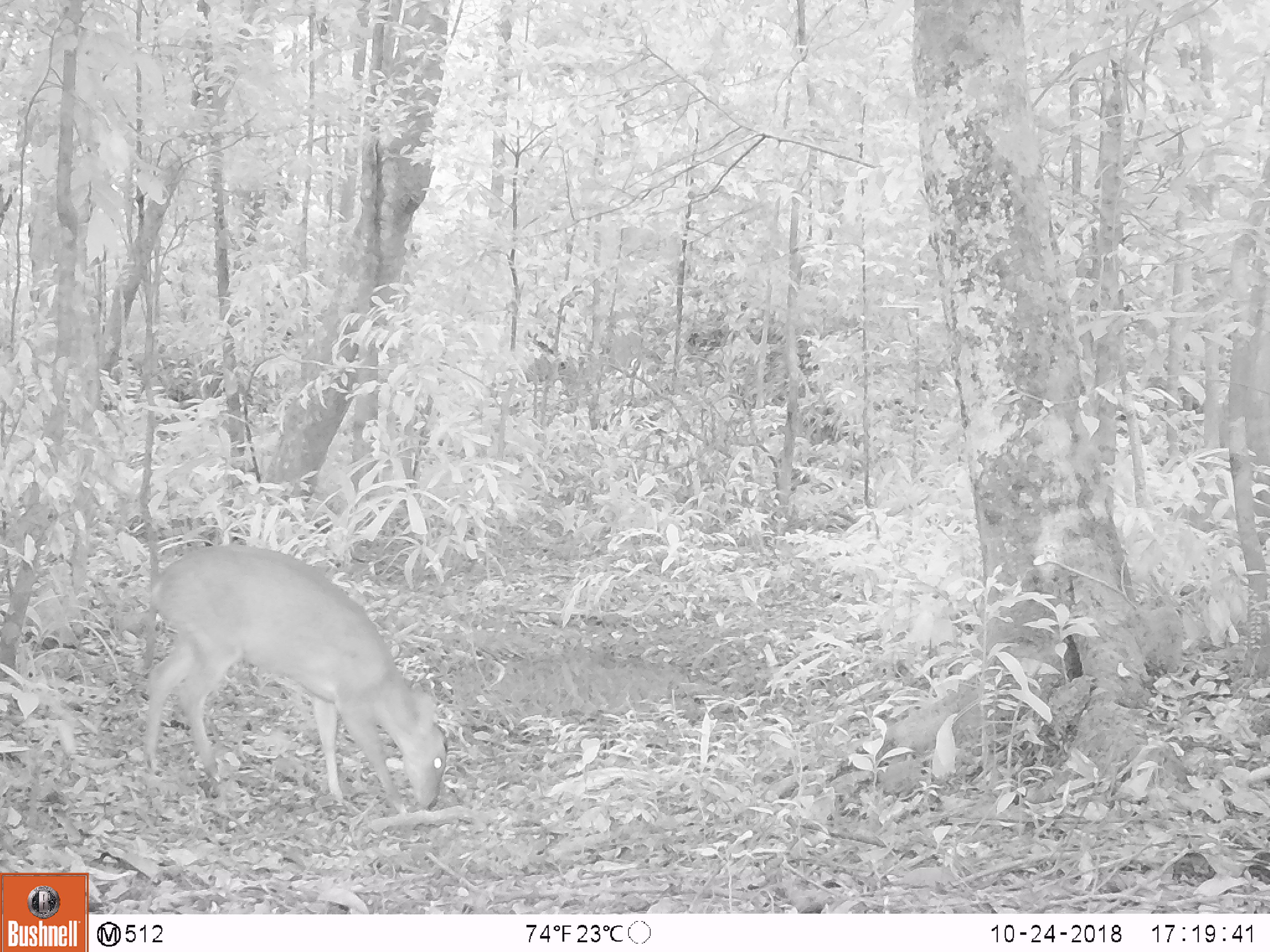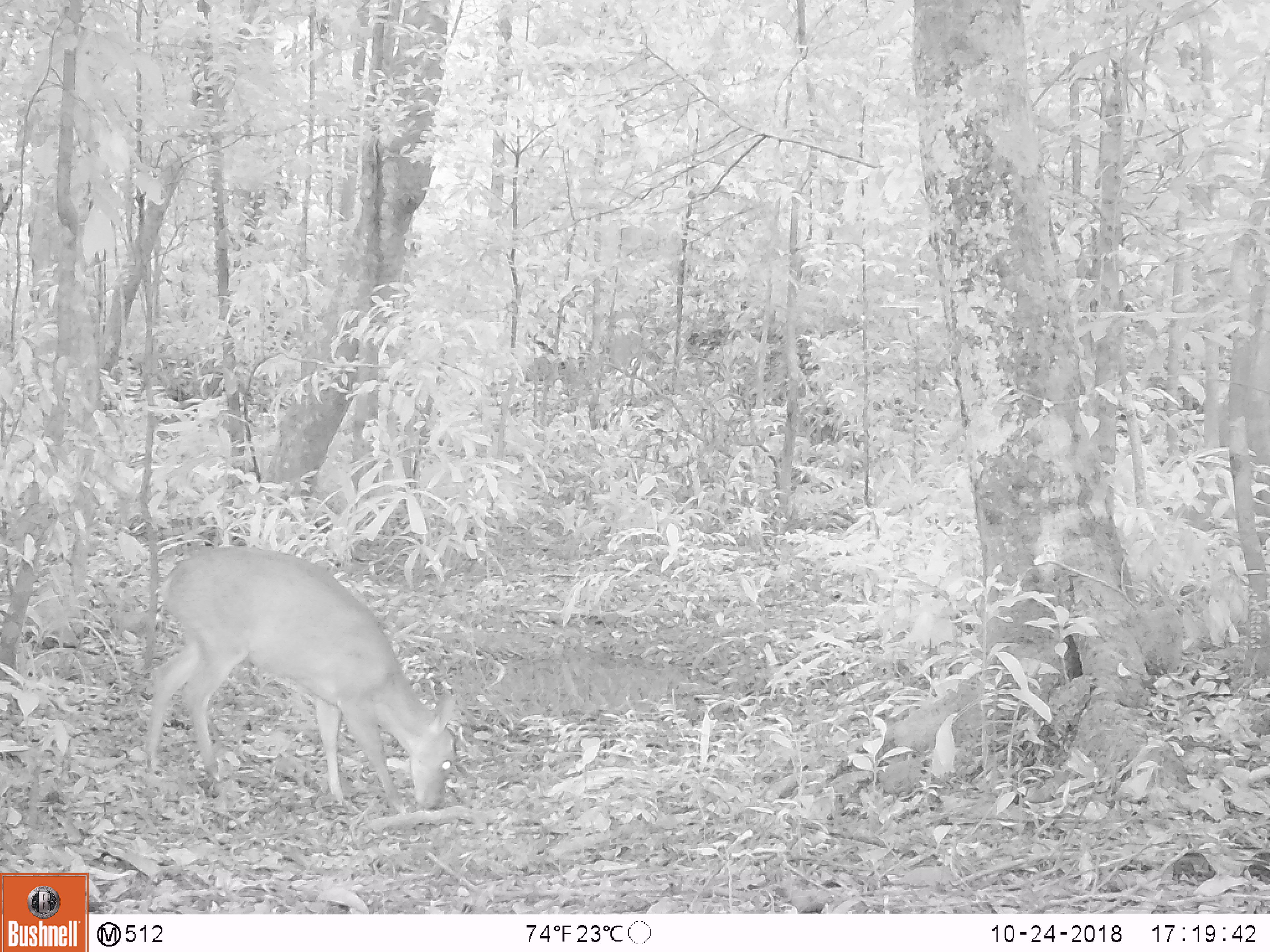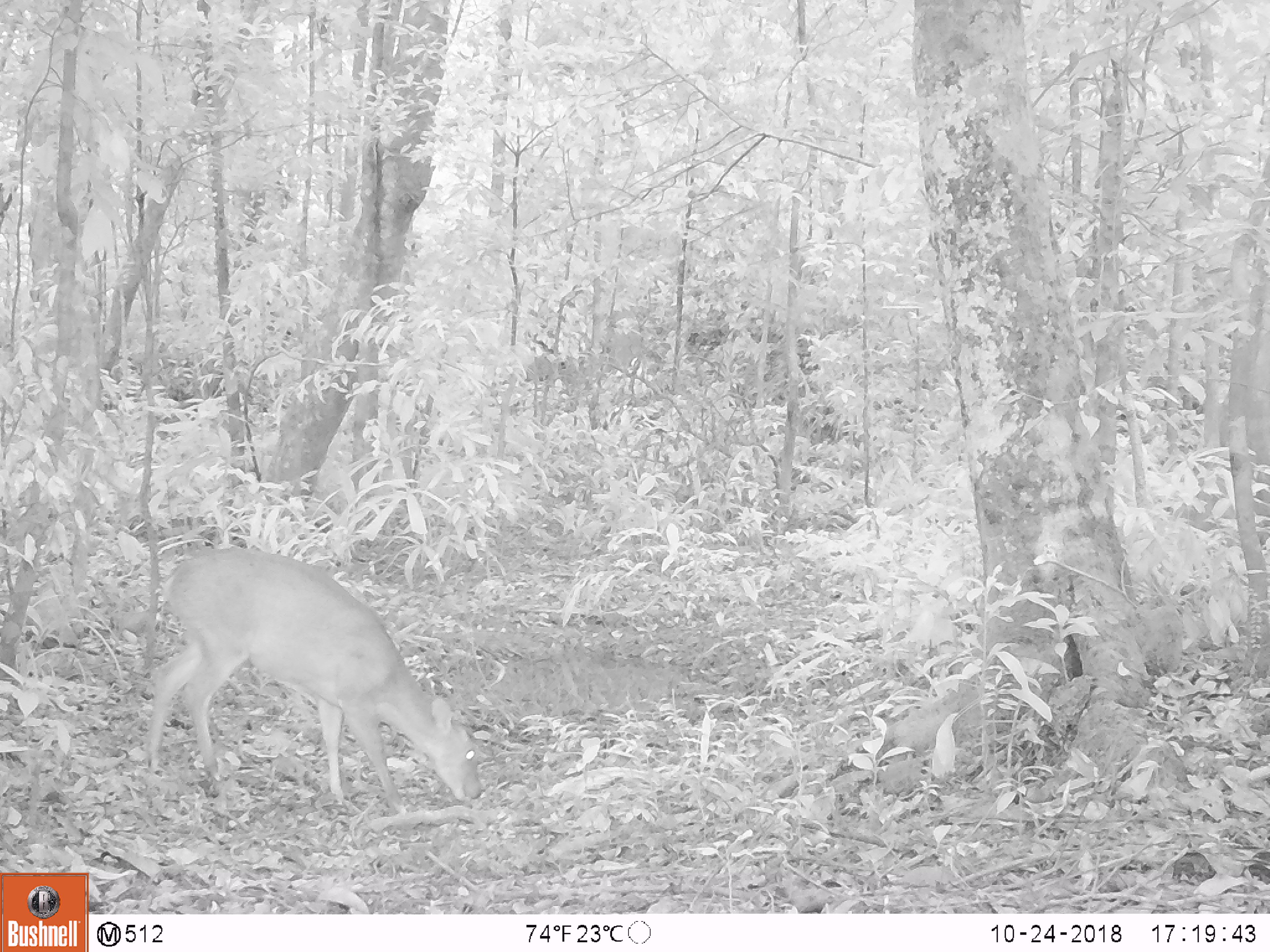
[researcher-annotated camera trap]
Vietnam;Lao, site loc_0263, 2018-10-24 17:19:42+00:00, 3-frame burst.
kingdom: Animalia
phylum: Chordata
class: Mammalia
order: Artiodactyla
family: Cervidae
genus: Muntiacus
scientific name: Muntiacus vuquangensis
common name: large-antlered muntjac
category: large antlered muntjac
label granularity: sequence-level